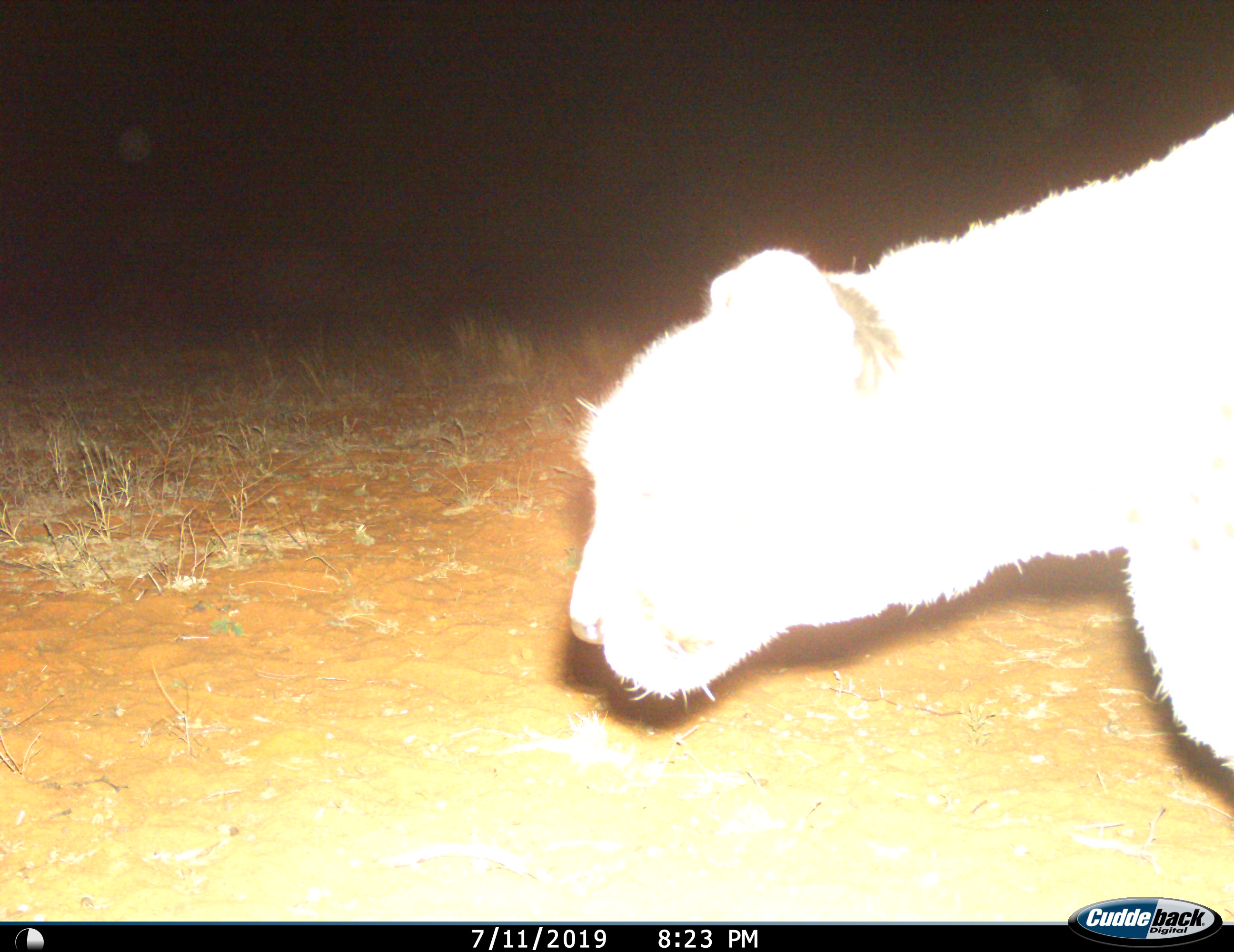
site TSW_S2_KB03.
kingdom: Animalia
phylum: Chordata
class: Mammalia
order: Carnivora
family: Felidae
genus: Acinonyx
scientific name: Acinonyx jubatus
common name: cheetah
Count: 1.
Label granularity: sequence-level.